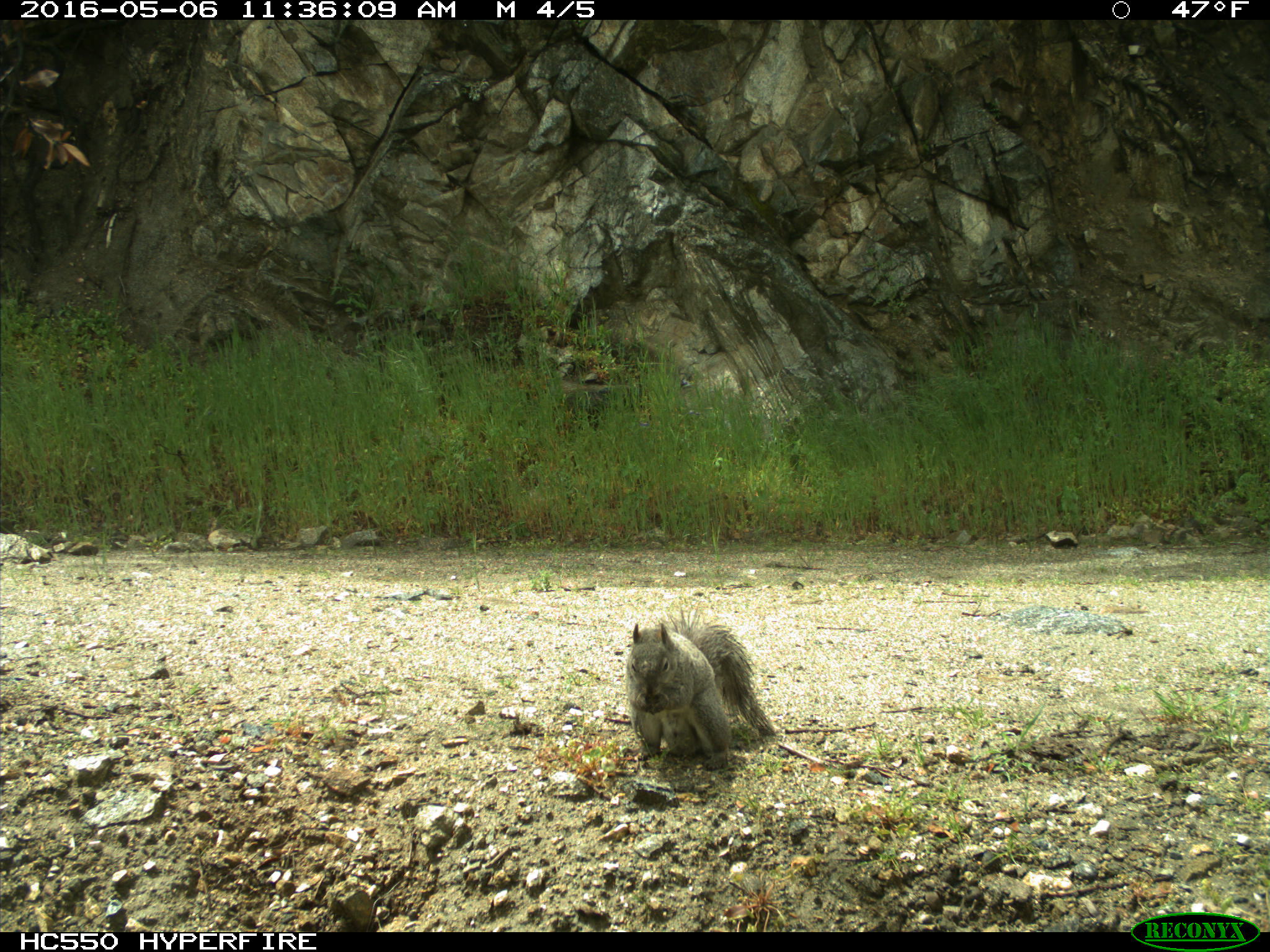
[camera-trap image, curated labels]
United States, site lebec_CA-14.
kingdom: Animalia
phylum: Chordata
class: Mammalia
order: Rodentia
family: Sciuridae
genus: Sciurus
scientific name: Sciurus carolinensis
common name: eastern gray squirrel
Sciurus carolinensis (eastern gray squirrel).